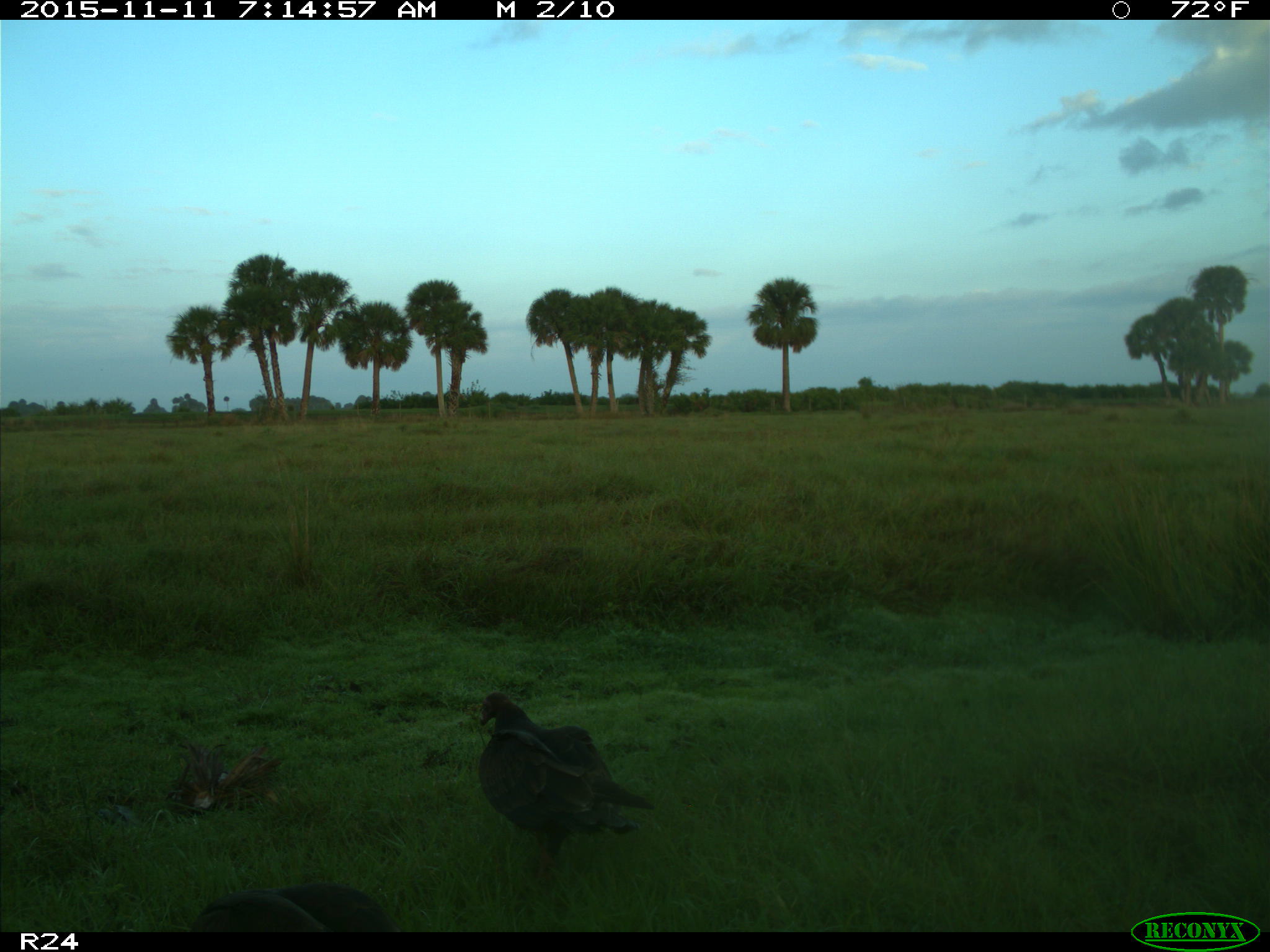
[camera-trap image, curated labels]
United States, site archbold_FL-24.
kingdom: Animalia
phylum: Chordata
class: Aves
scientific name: Aves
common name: birds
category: unidentified bird